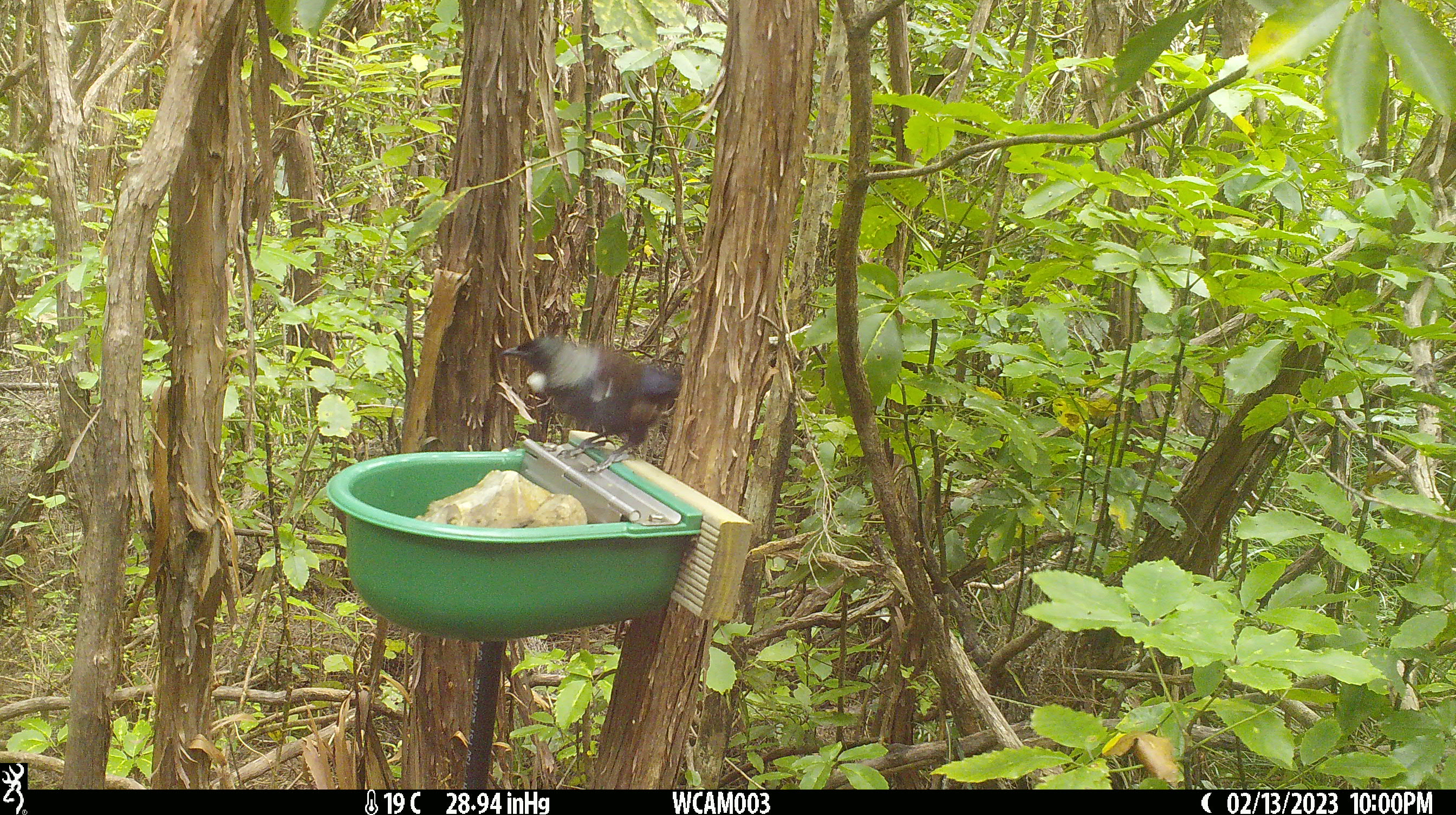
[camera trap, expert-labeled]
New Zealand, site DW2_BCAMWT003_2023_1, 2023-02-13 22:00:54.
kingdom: Animalia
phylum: Chordata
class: Aves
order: Passeriformes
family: Meliphagidae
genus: Prosthemadera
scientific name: Prosthemadera novaeseelandiae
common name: tui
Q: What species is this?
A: Tui (Prosthemadera novaeseelandiae).